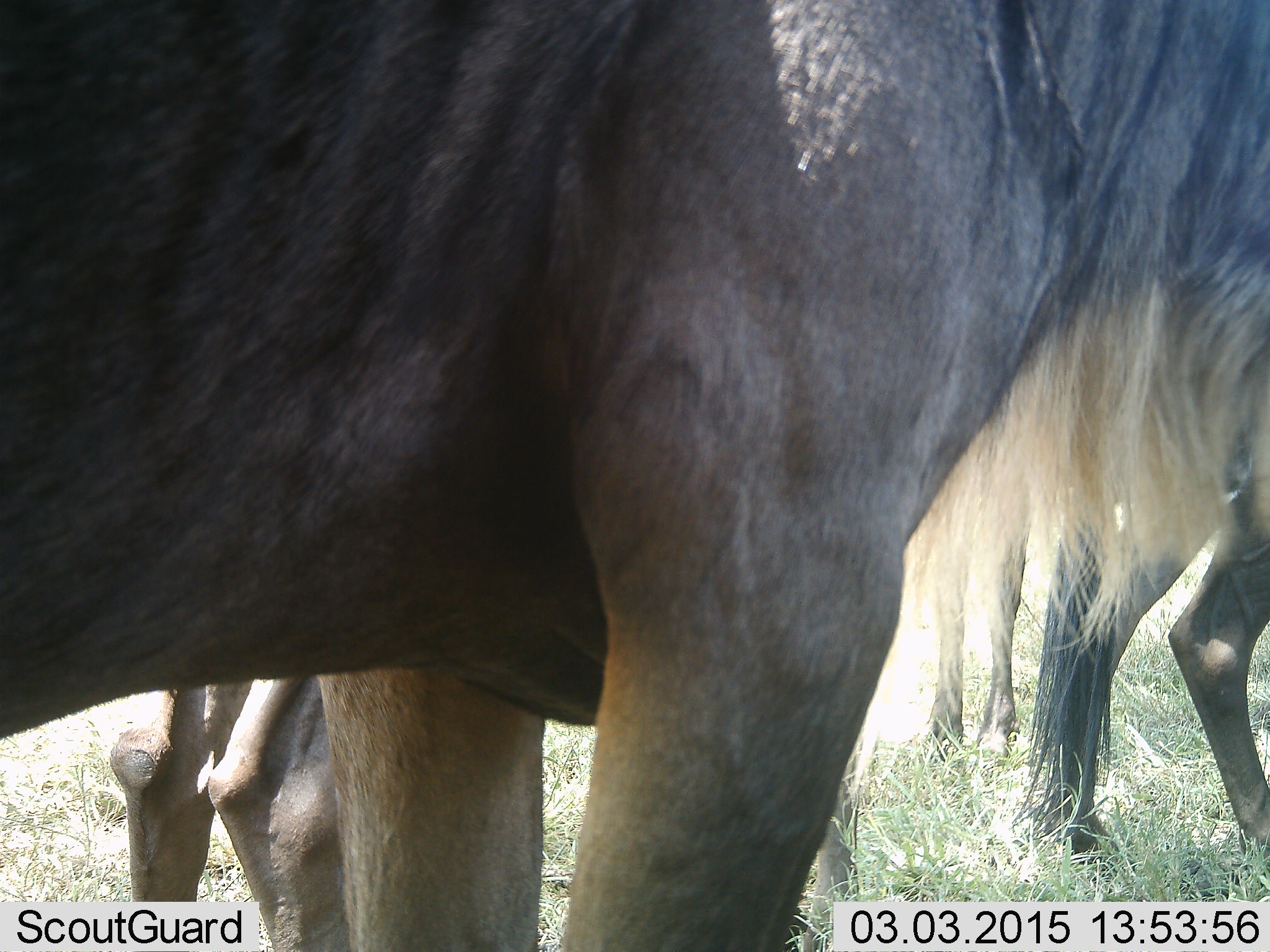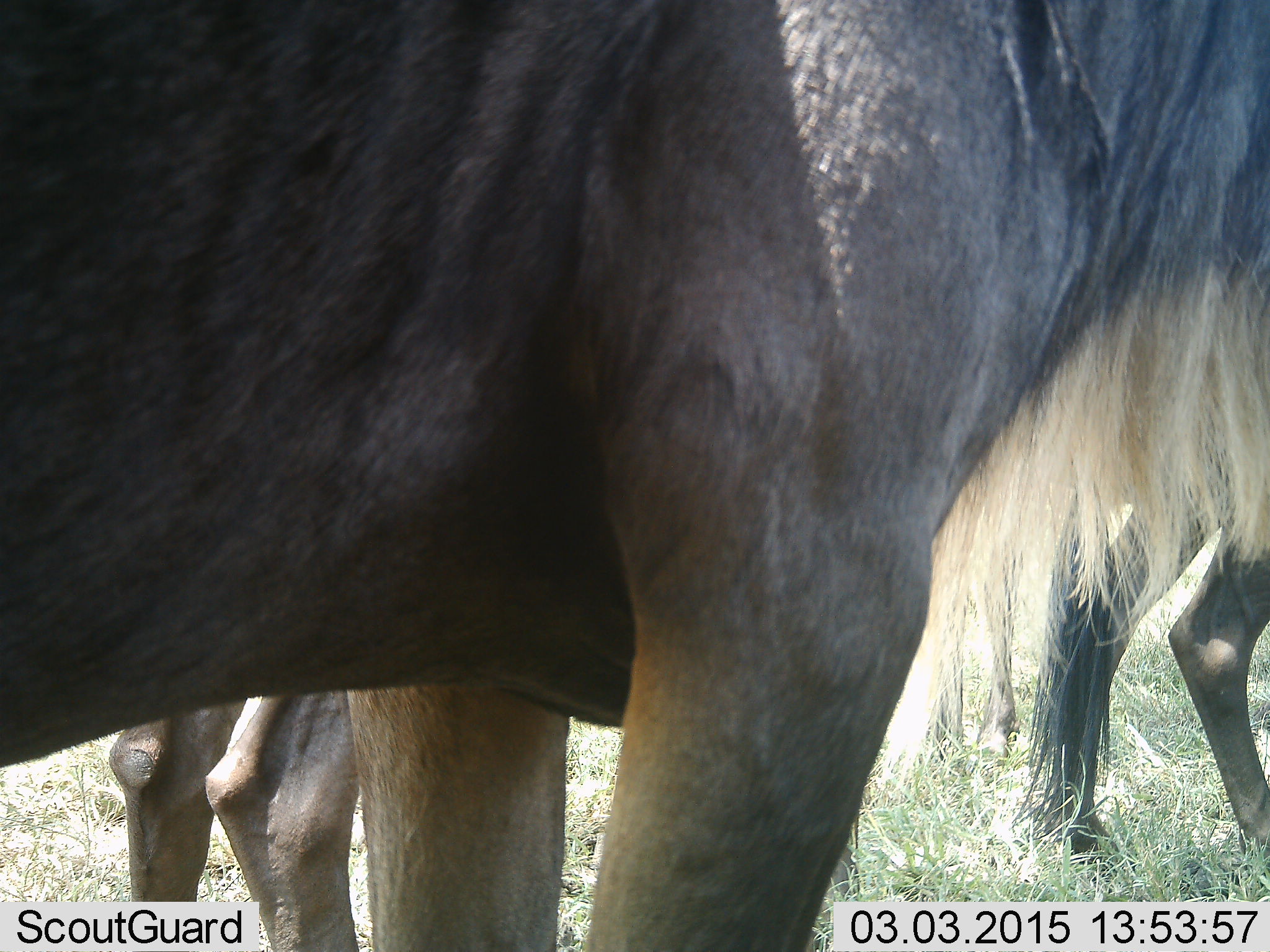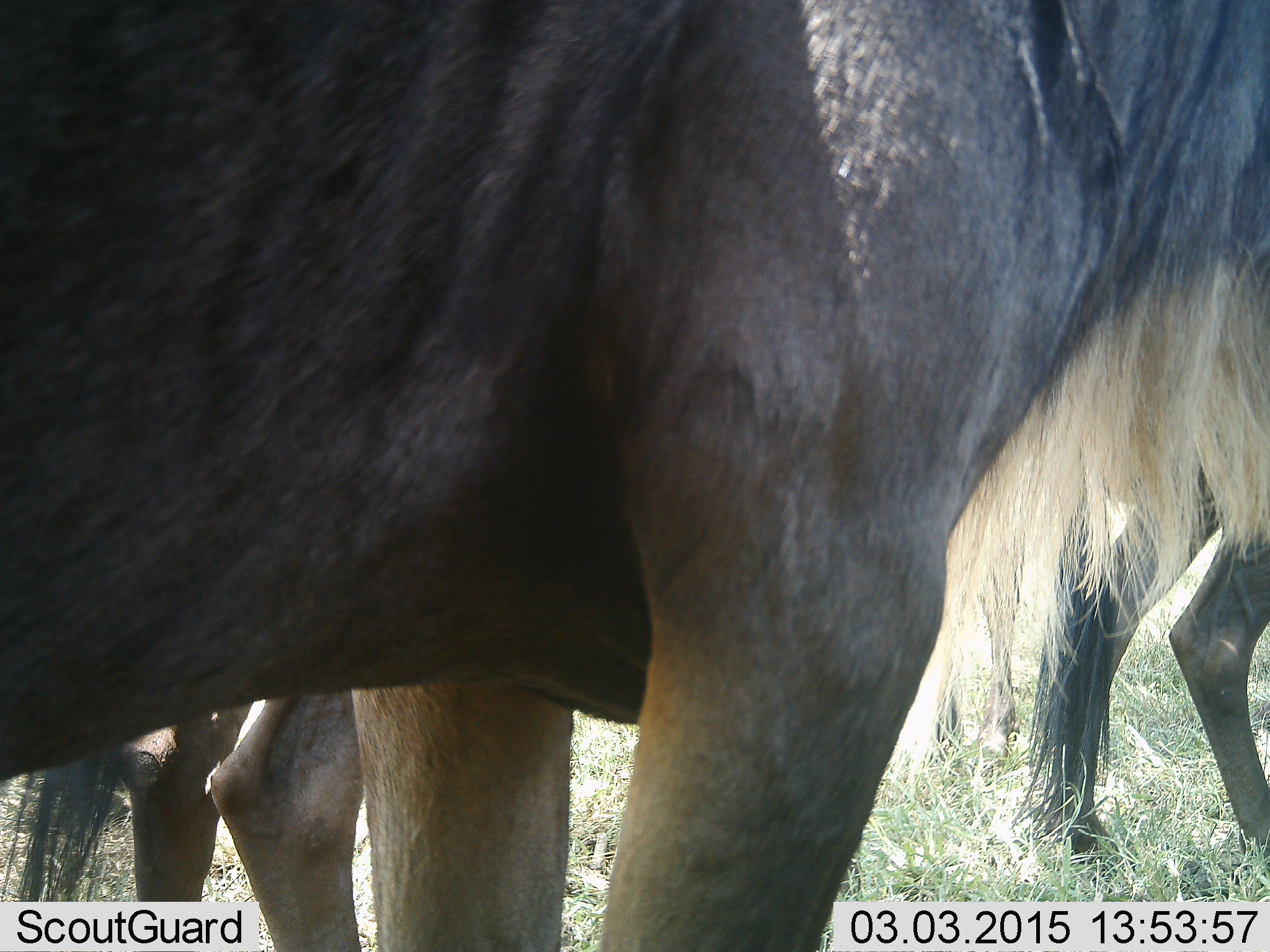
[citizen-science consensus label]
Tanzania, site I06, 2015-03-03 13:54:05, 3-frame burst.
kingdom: Animalia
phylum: Chordata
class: Mammalia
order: Artiodactyla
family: Bovidae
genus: Connochaetes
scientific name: Connochaetes taurinus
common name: blue wildebeest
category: wildebeest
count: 3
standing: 100%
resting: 0%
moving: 0%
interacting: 0%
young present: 0%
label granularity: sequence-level